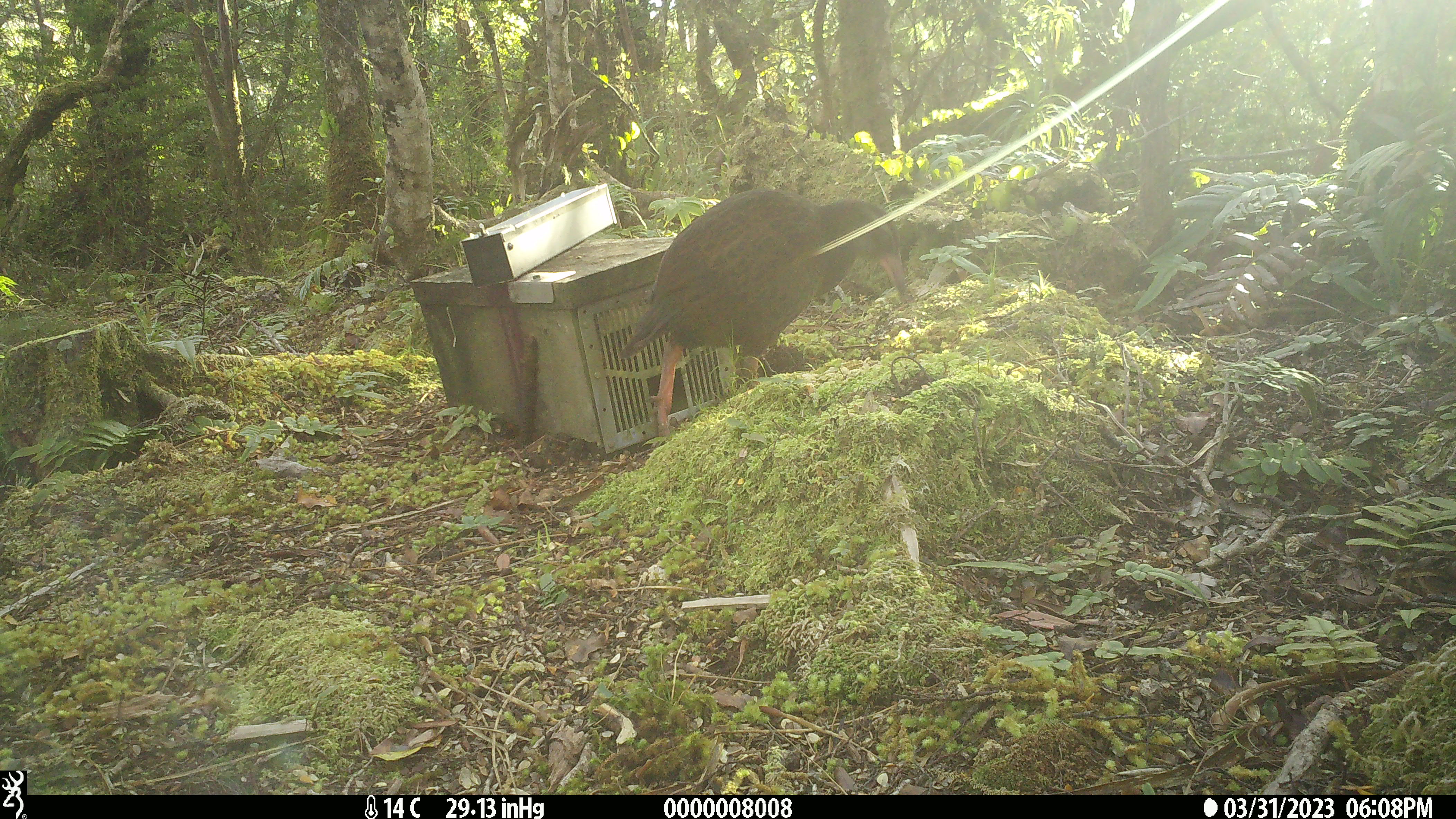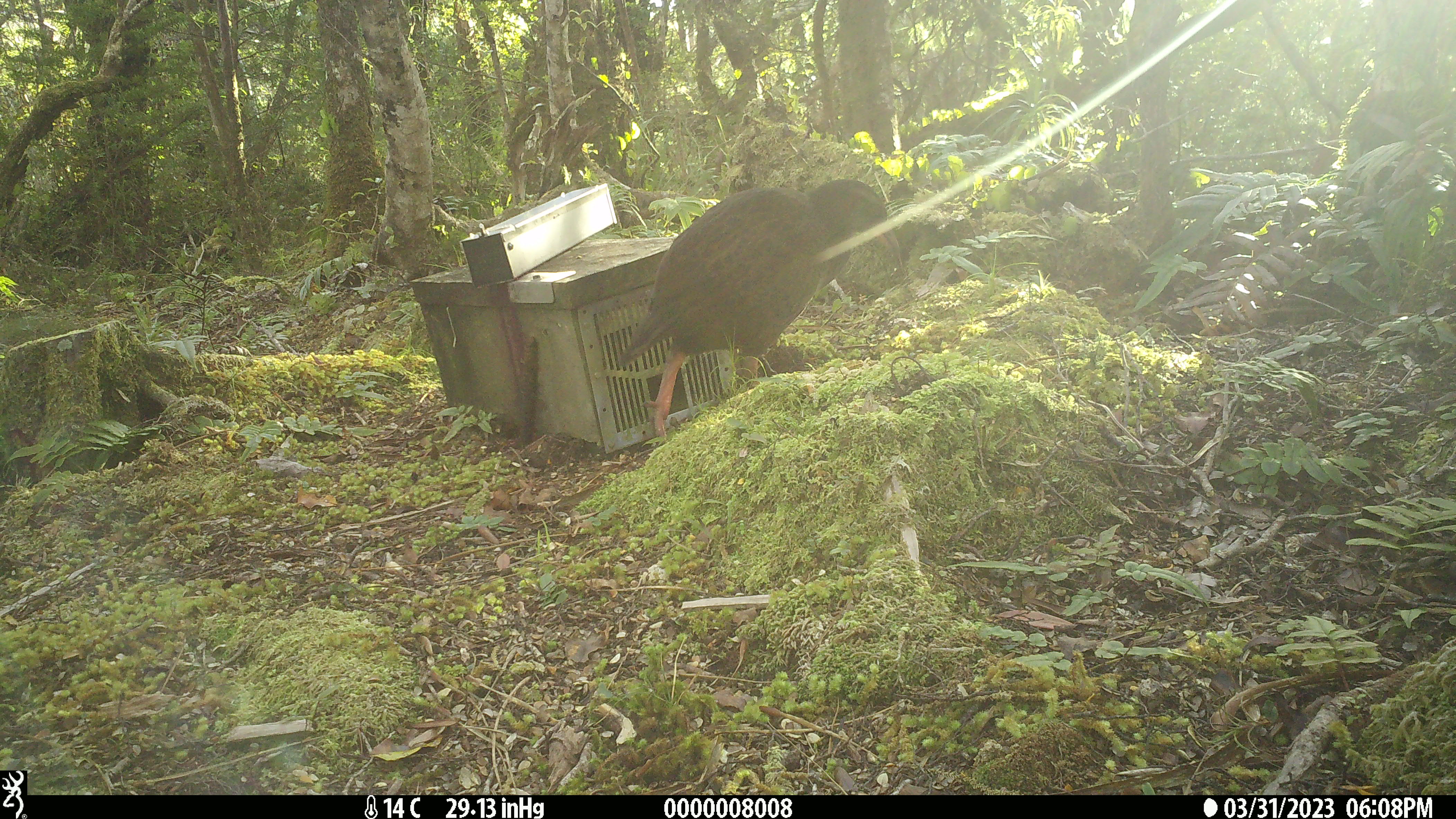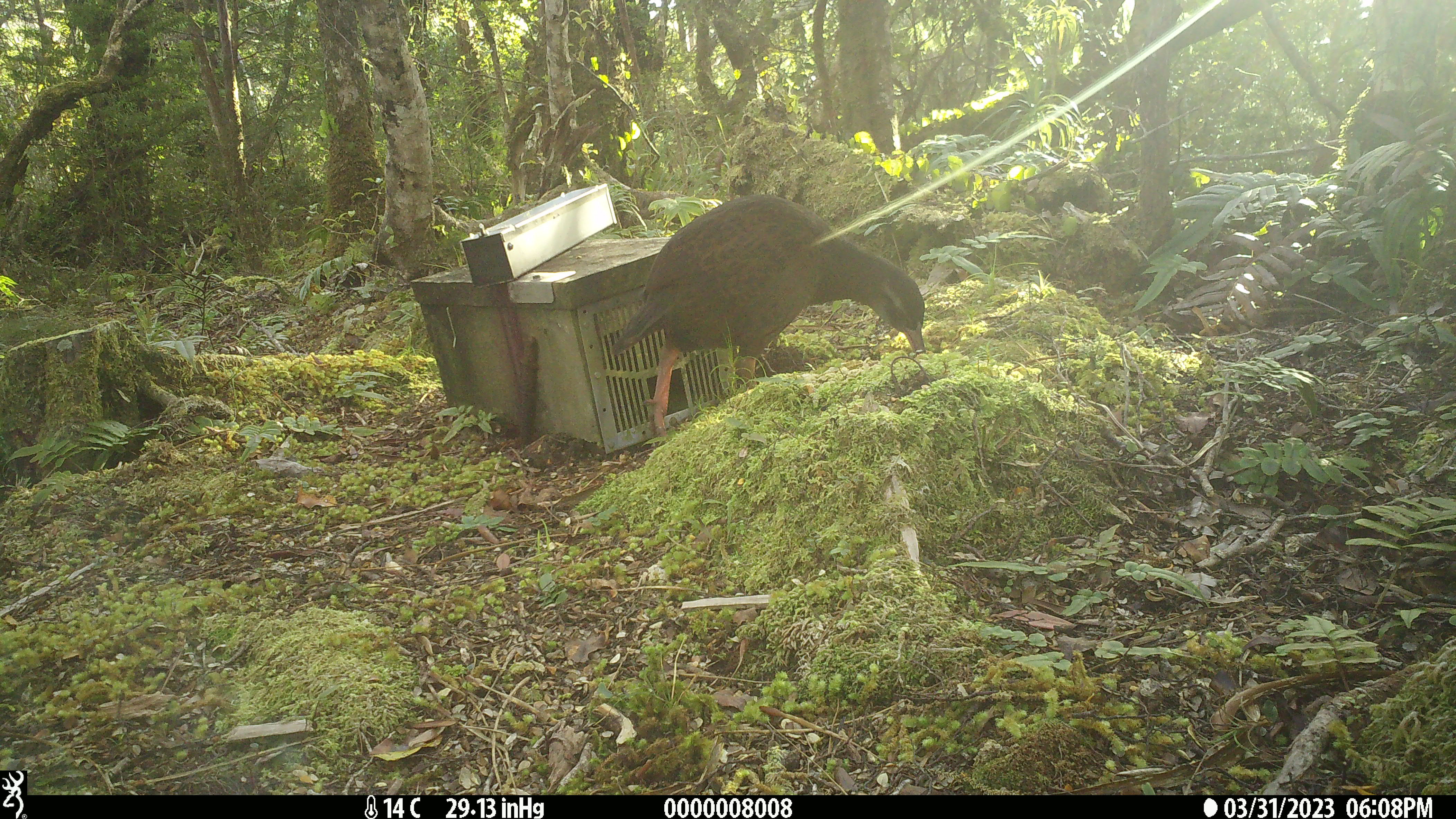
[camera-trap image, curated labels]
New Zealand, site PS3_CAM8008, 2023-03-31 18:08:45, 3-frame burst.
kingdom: Animalia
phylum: Chordata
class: Aves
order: Gruiformes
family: Rallidae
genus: Gallirallus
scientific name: Gallirallus australis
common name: weka